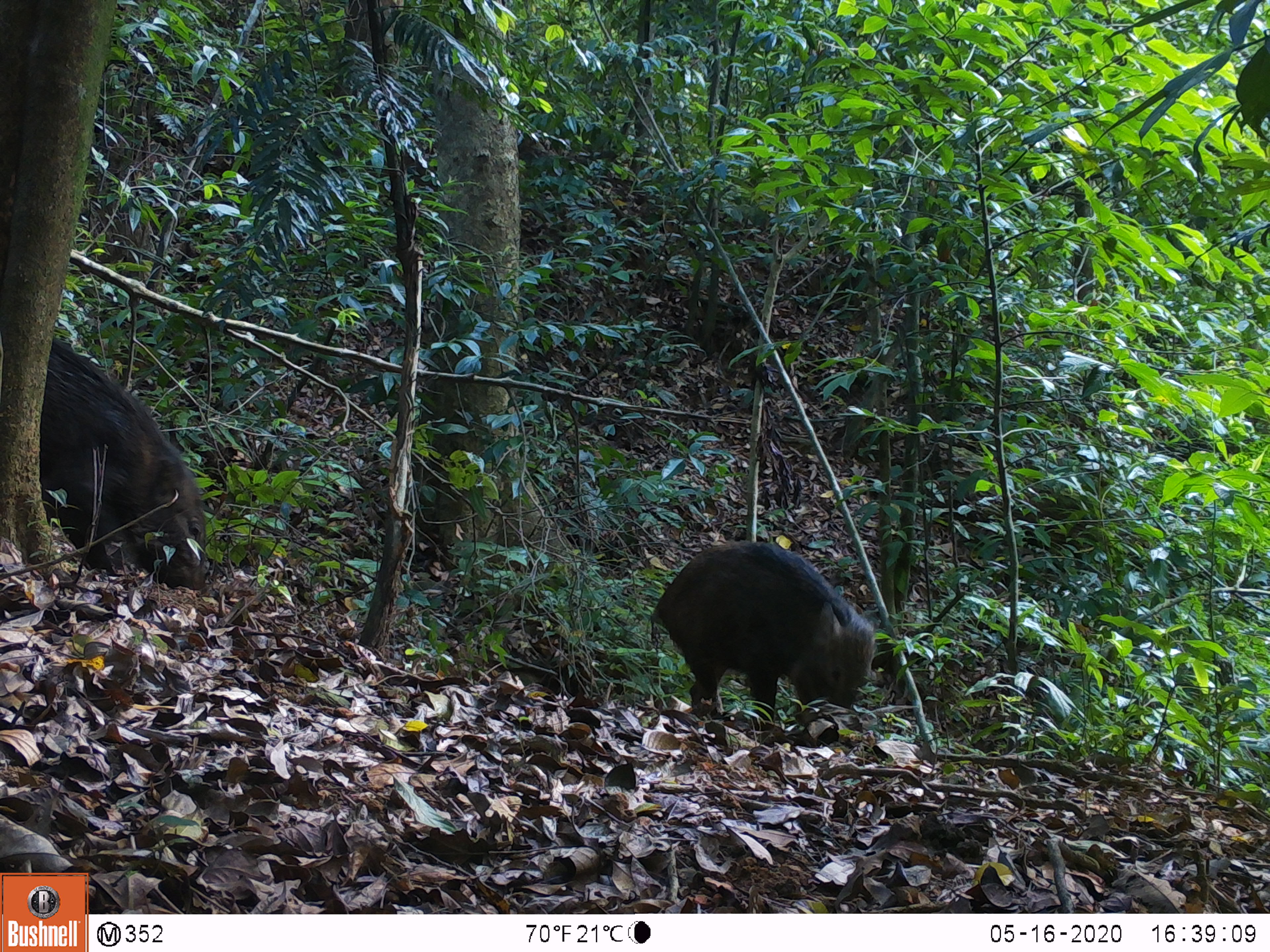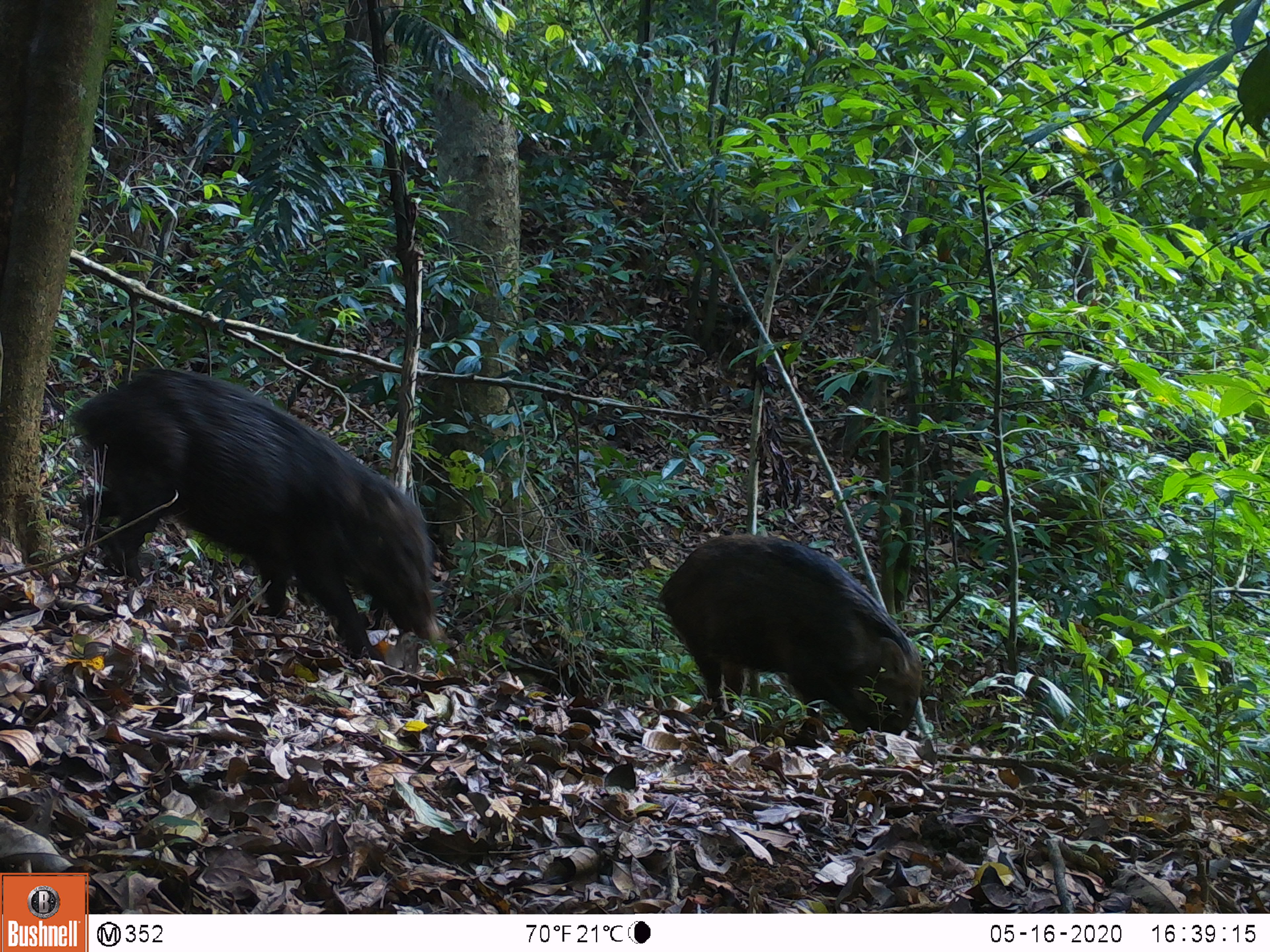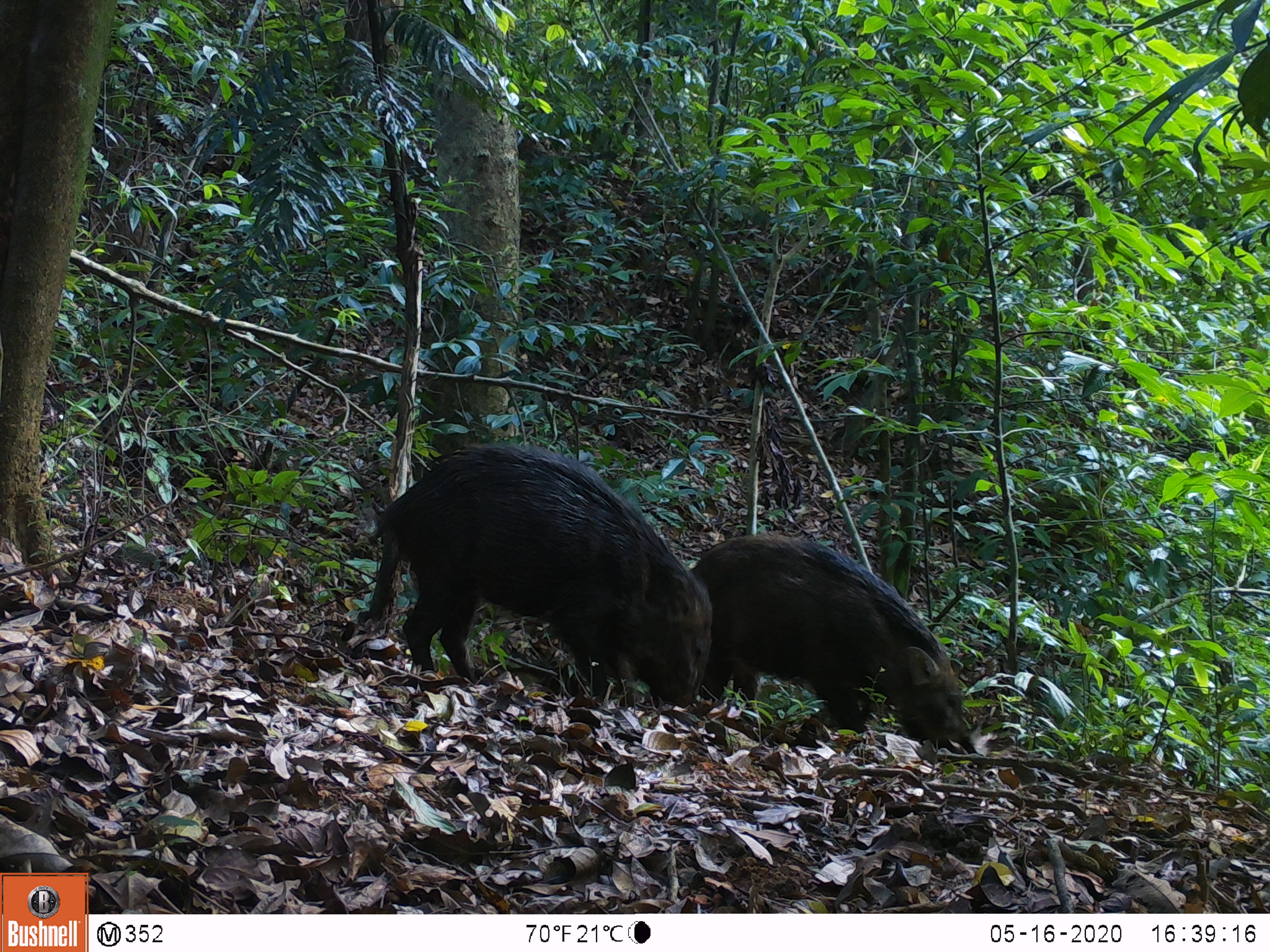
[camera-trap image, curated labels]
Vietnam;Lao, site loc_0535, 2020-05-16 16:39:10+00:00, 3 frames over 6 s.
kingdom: Animalia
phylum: Chordata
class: Mammalia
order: Artiodactyla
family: Suidae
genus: Sus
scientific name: Sus scrofa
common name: eurasian wild pig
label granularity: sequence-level